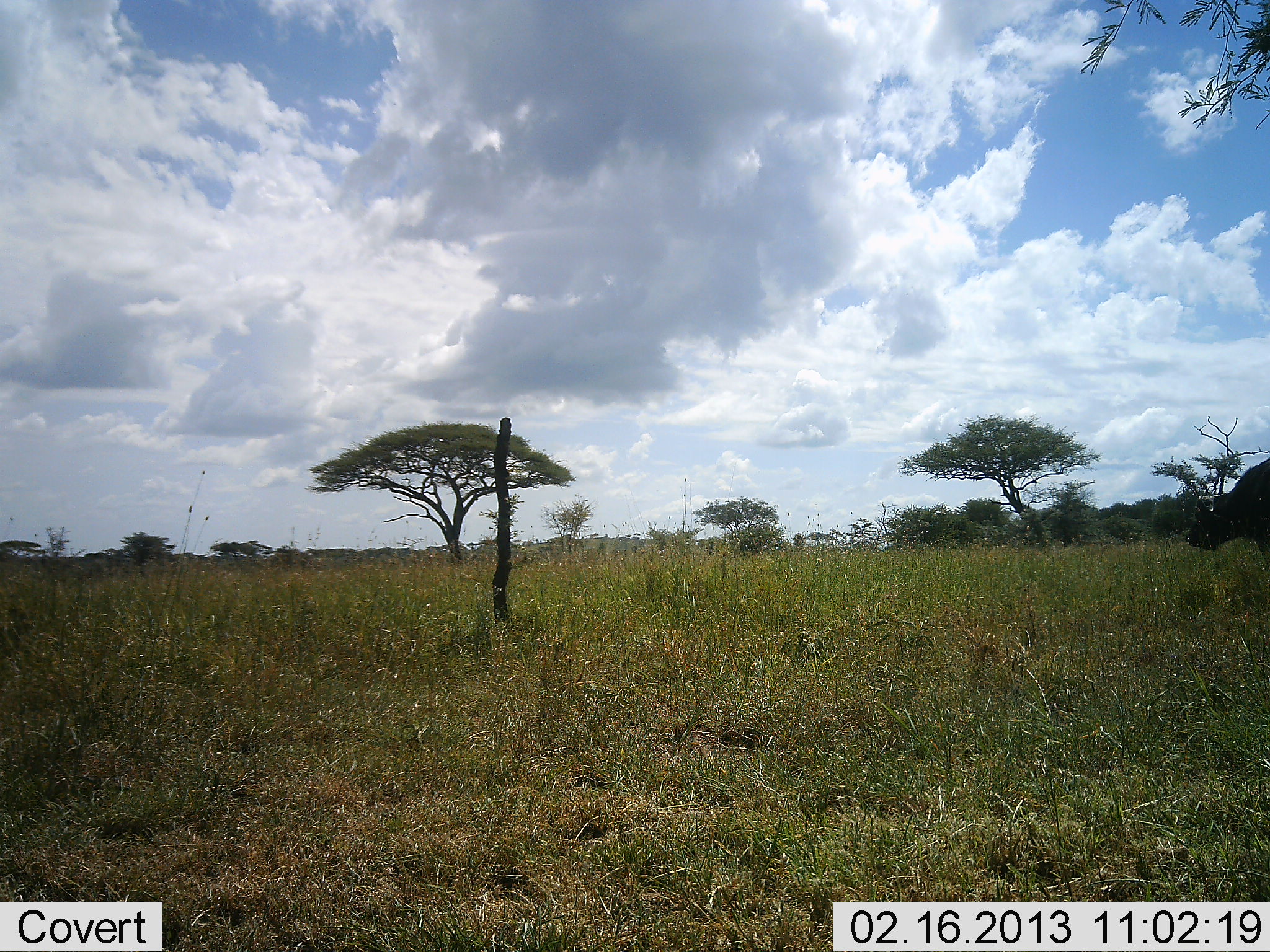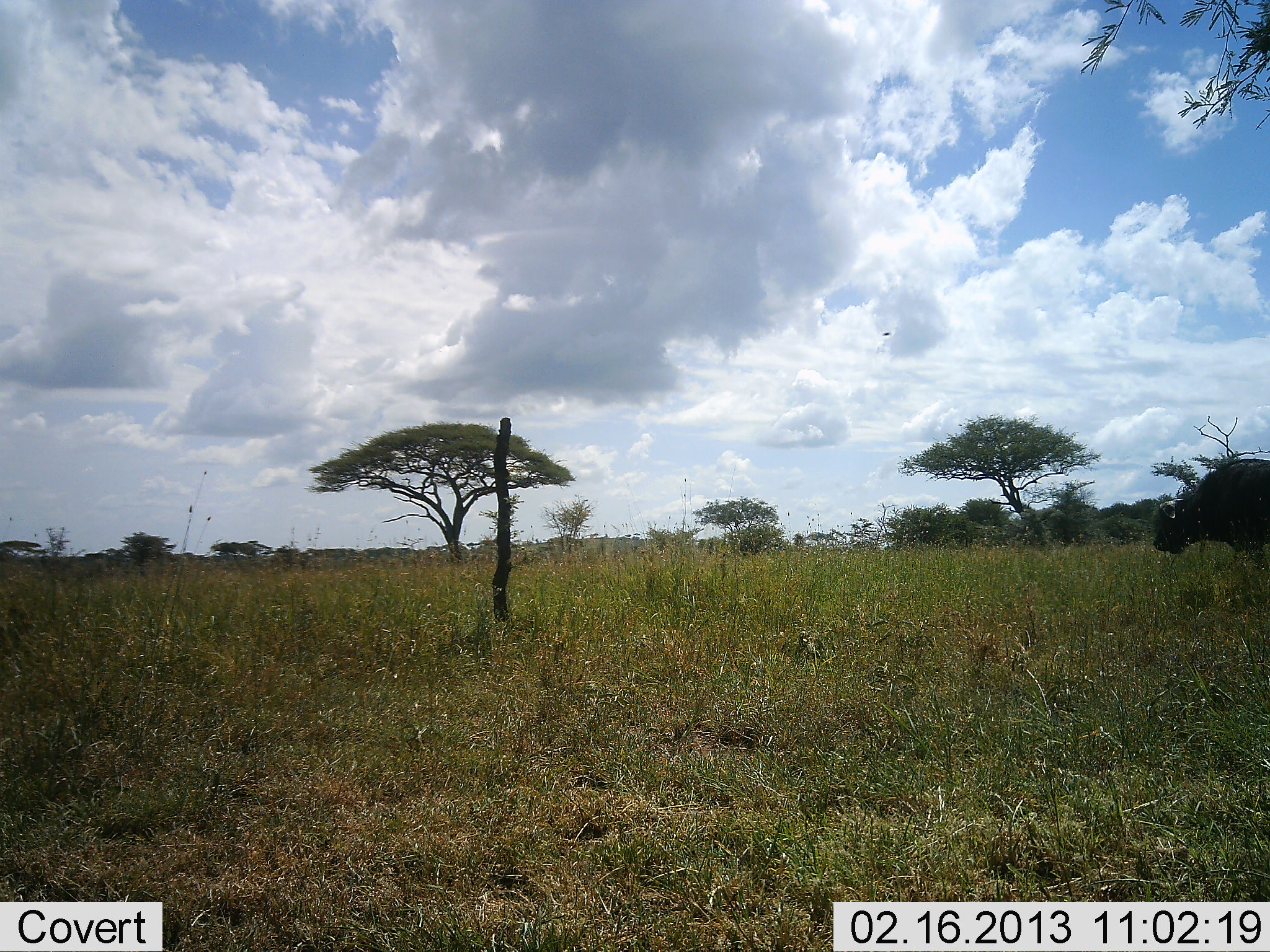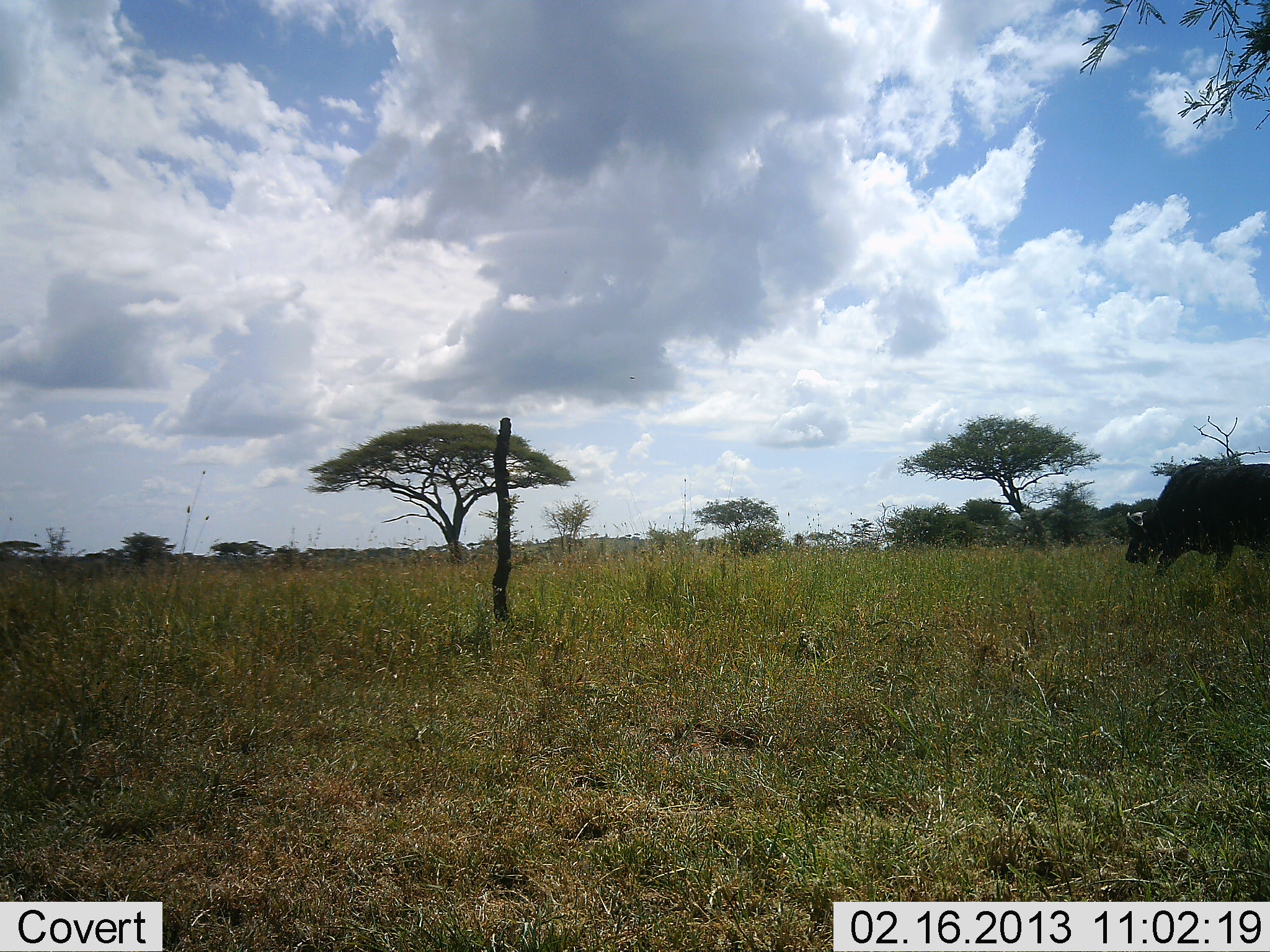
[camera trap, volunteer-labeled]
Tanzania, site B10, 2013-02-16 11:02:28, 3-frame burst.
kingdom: Animalia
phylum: Chordata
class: Mammalia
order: Artiodactyla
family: Bovidae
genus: Syncerus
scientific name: Syncerus caffer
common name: cape buffalo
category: buffalo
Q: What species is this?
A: Buffalo (cape buffalo) (Syncerus caffer).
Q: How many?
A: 1.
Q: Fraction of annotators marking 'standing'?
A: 11%.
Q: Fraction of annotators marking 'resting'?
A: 0%.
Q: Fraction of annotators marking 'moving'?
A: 89%.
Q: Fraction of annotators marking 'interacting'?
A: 0%.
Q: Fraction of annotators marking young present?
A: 0%.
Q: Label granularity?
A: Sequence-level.